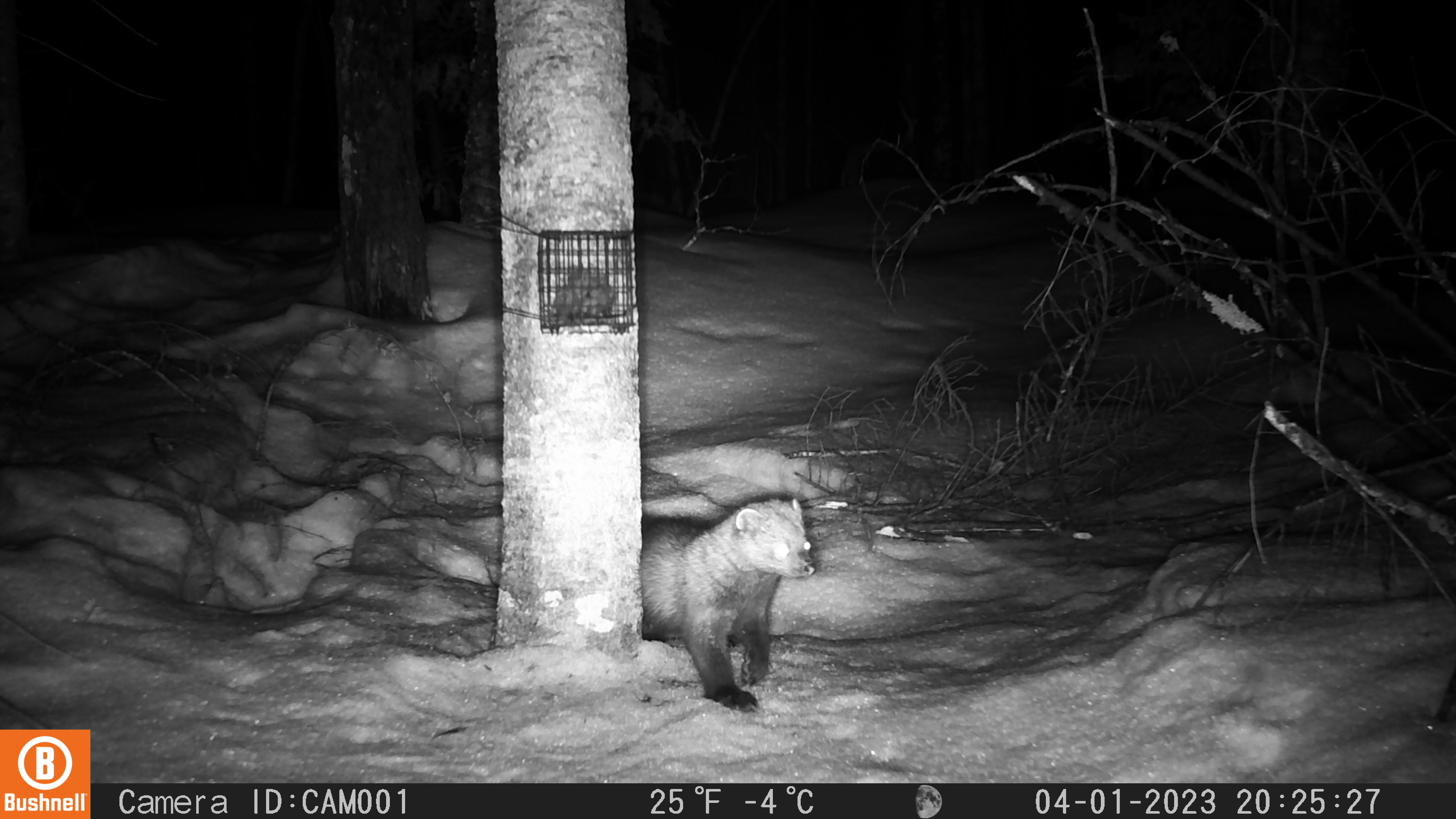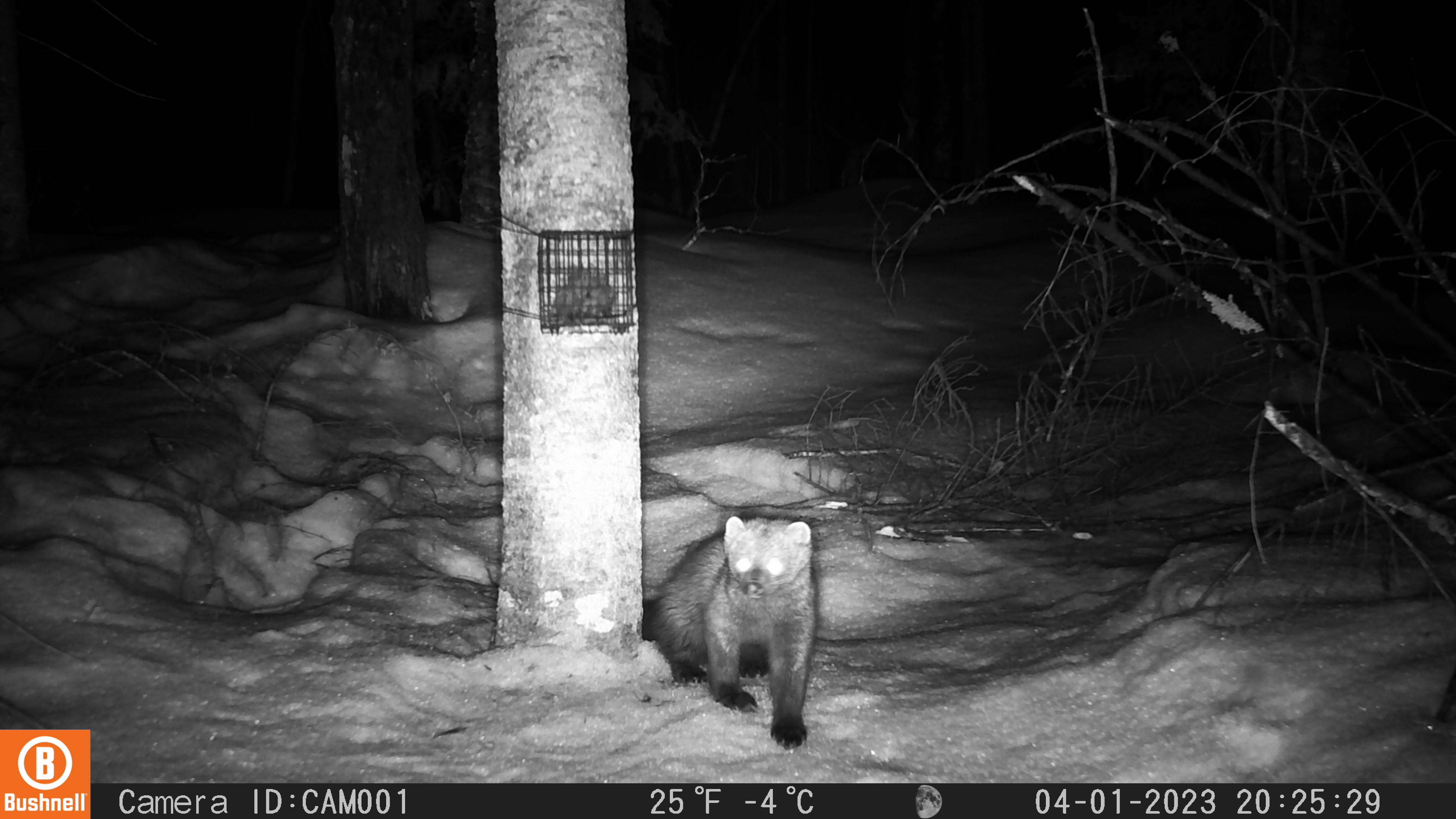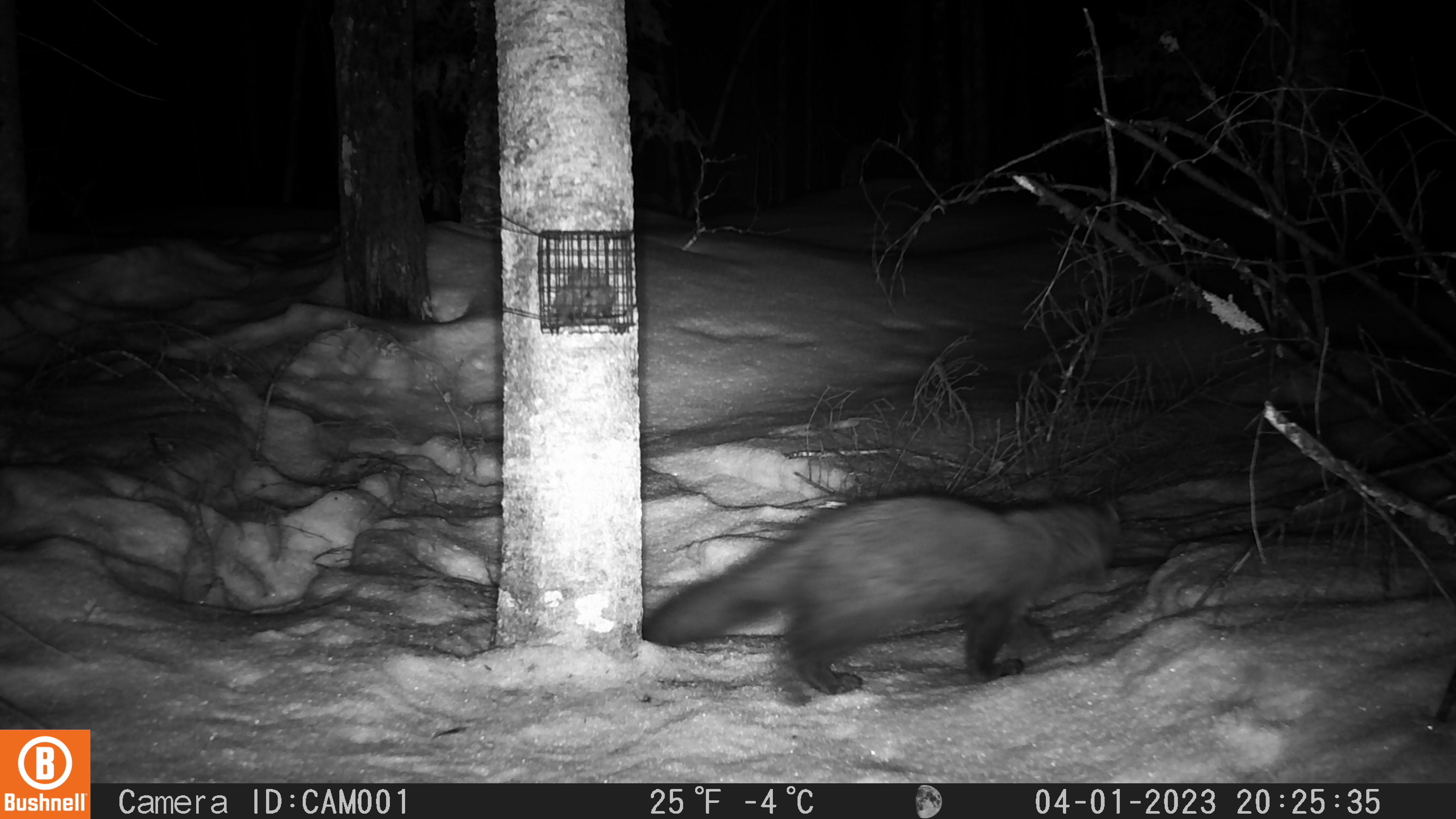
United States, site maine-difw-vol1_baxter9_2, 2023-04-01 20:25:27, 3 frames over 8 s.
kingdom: Animalia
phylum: Chordata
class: Mammalia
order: Carnivora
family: Mustelidae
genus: Pekania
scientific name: Pekania pennanti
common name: fisher